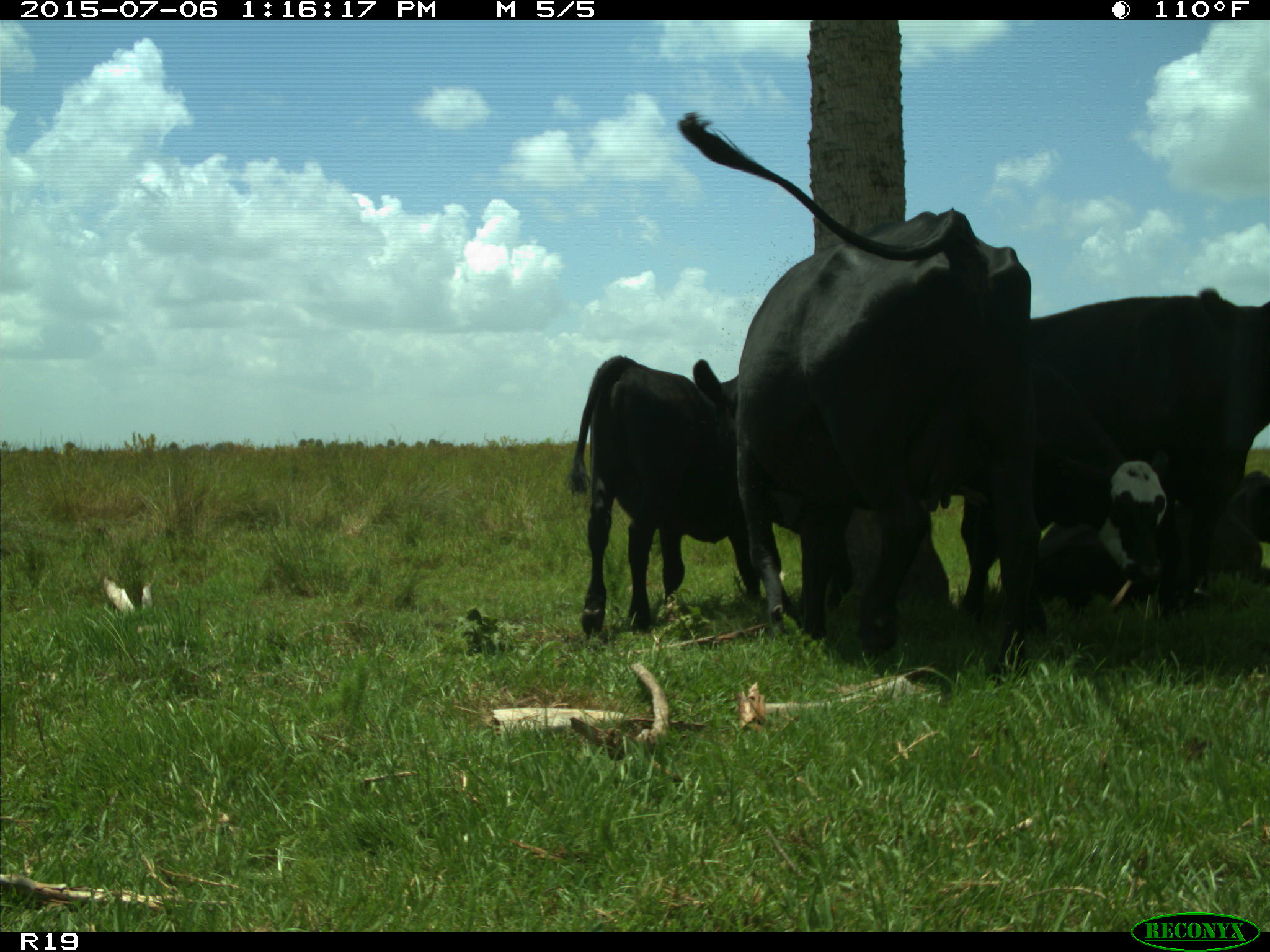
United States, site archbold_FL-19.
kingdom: Animalia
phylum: Chordata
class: Mammalia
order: Artiodactyla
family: Bovidae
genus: Bos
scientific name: Bos taurus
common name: domestic cow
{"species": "Bos taurus (domestic cow)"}